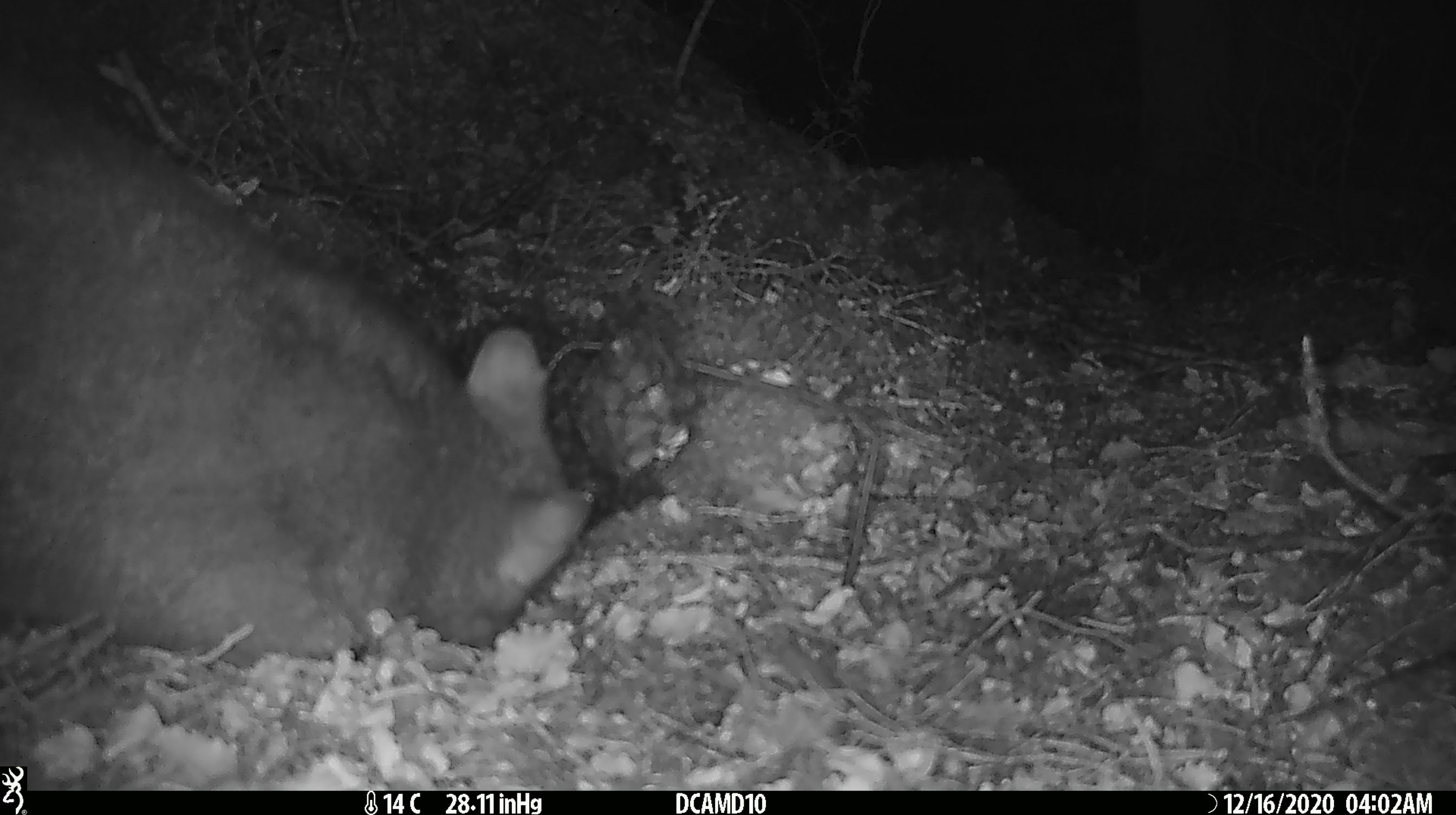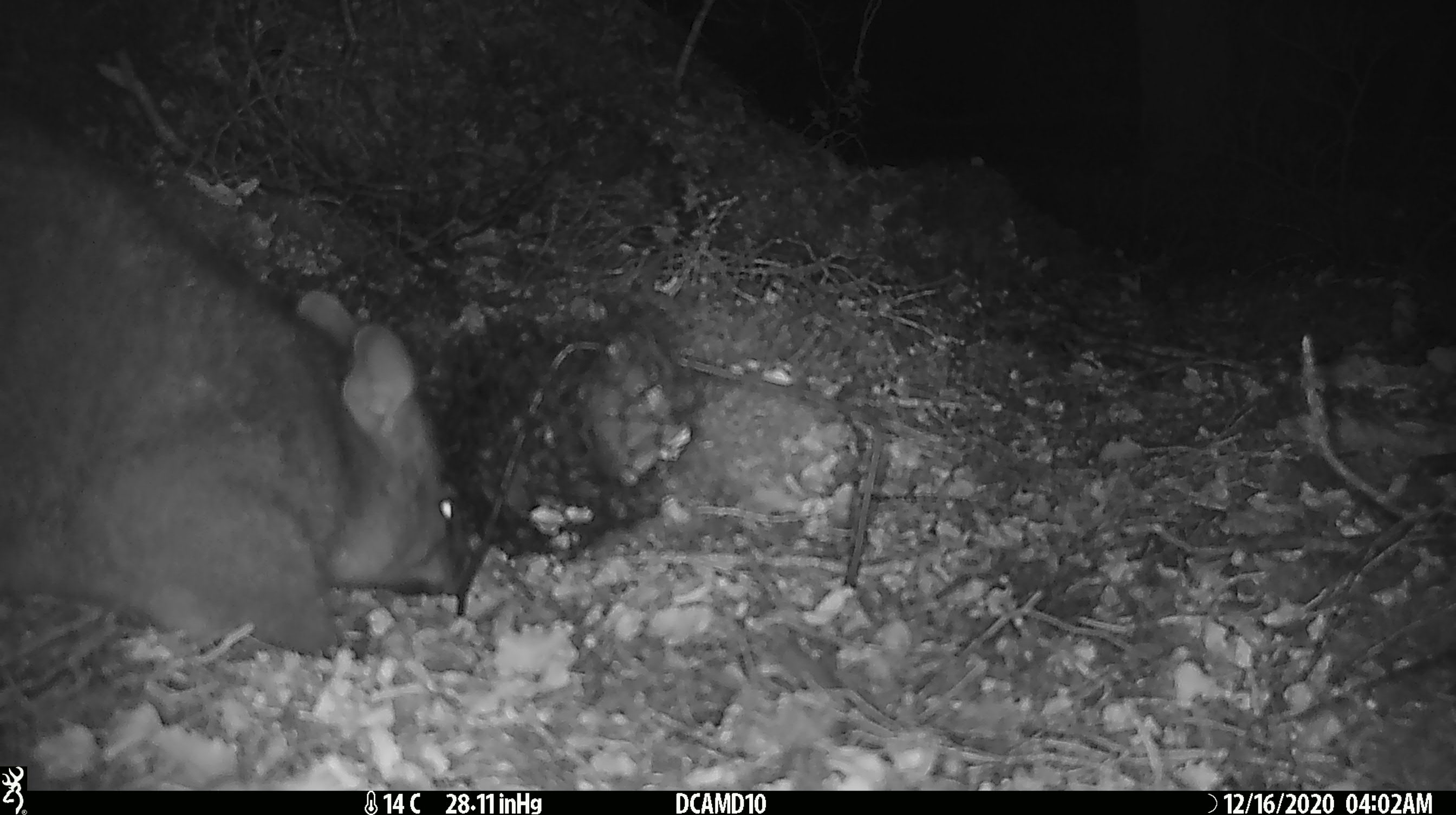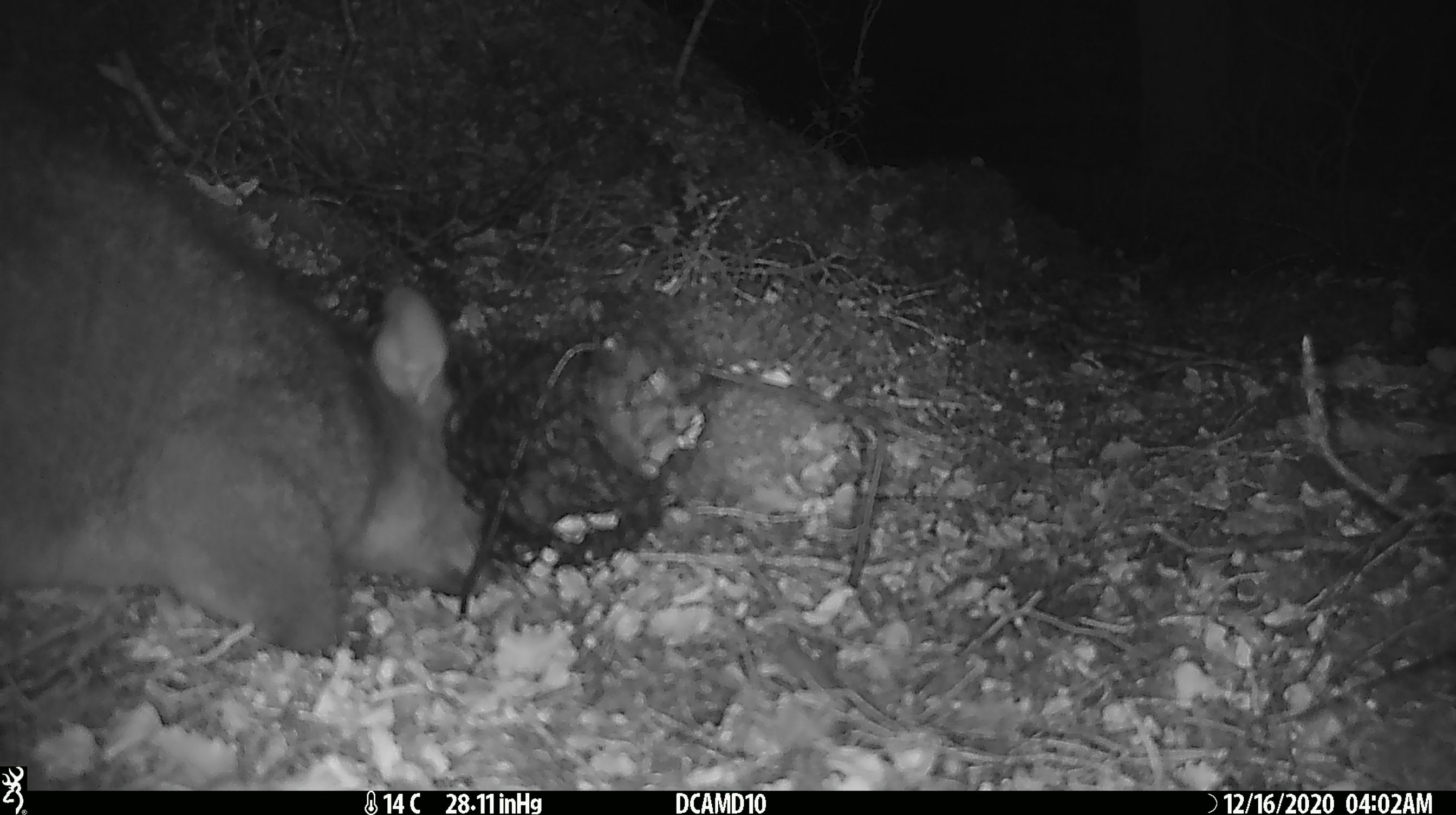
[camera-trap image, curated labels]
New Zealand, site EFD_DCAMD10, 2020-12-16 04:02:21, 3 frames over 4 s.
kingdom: Animalia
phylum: Chordata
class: Mammalia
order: Diprotodontia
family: Phalangeridae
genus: Trichosurus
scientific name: Trichosurus vulpecula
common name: common brushtail possum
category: possum